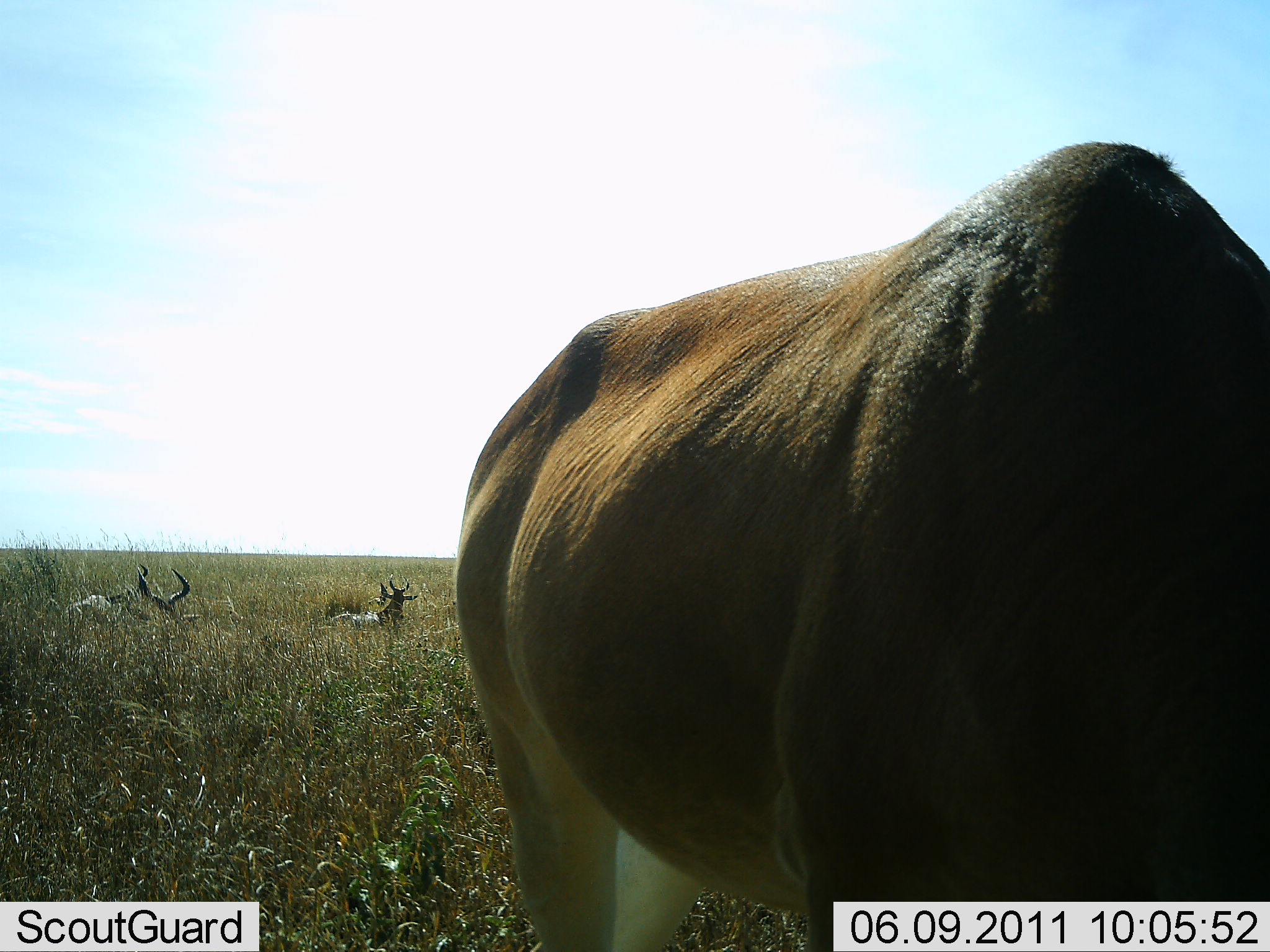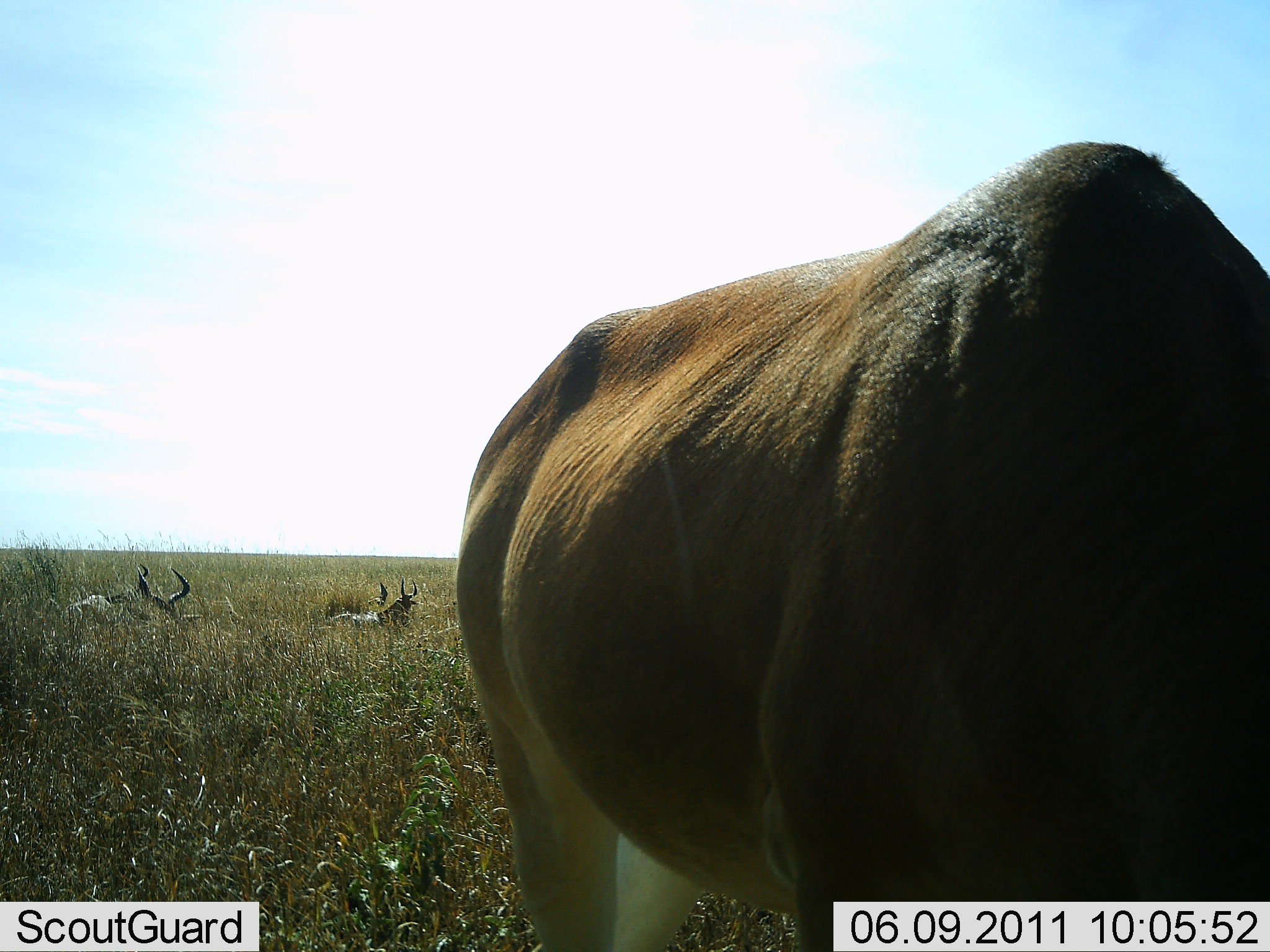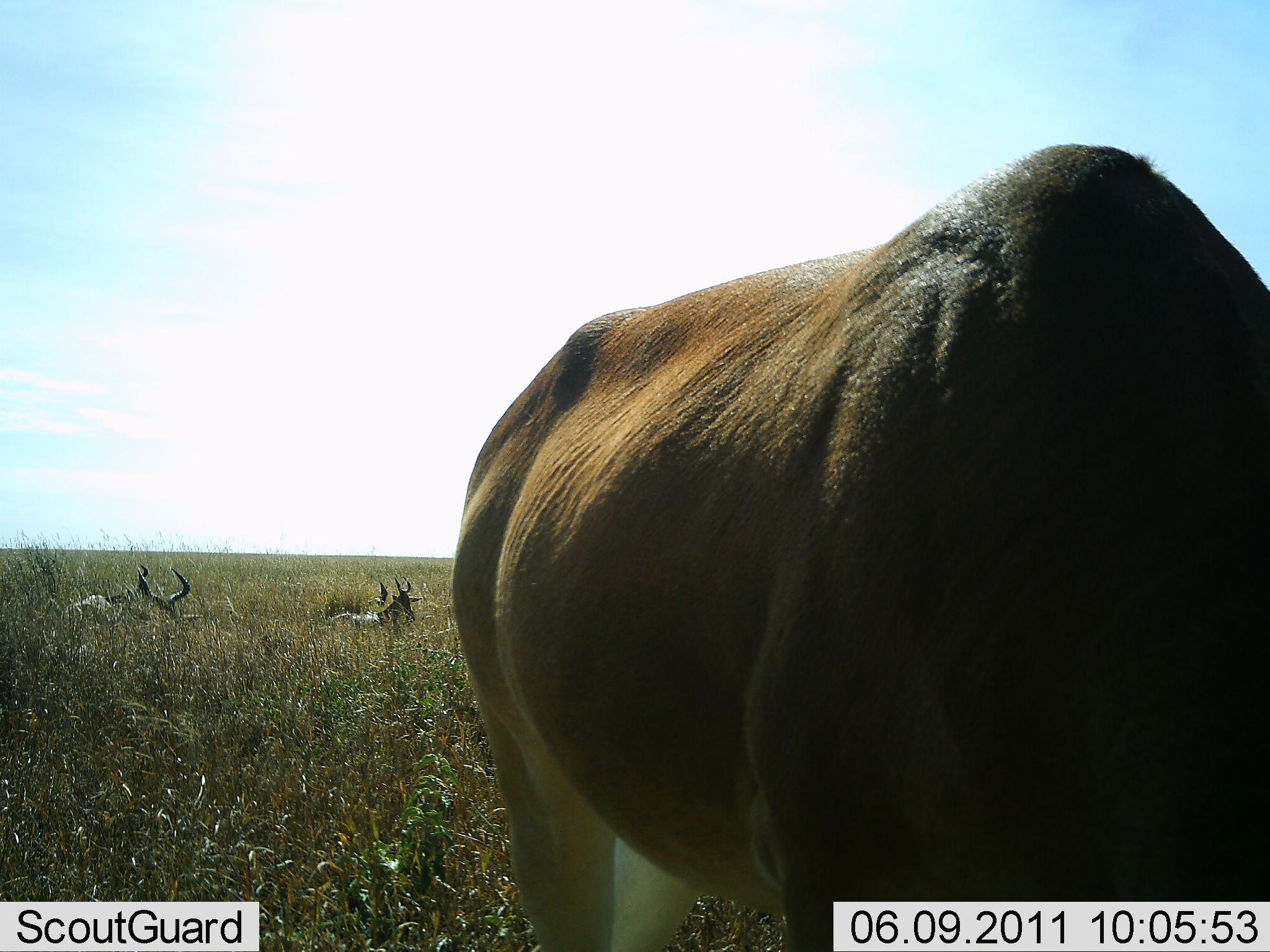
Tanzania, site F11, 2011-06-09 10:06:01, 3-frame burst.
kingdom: Animalia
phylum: Chordata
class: Mammalia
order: Artiodactyla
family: Bovidae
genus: Alcelaphus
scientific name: Alcelaphus buselaphus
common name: hartebeest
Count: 3.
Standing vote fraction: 42%.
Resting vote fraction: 92%.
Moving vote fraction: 0%.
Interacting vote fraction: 0%.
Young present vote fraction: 8%.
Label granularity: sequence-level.